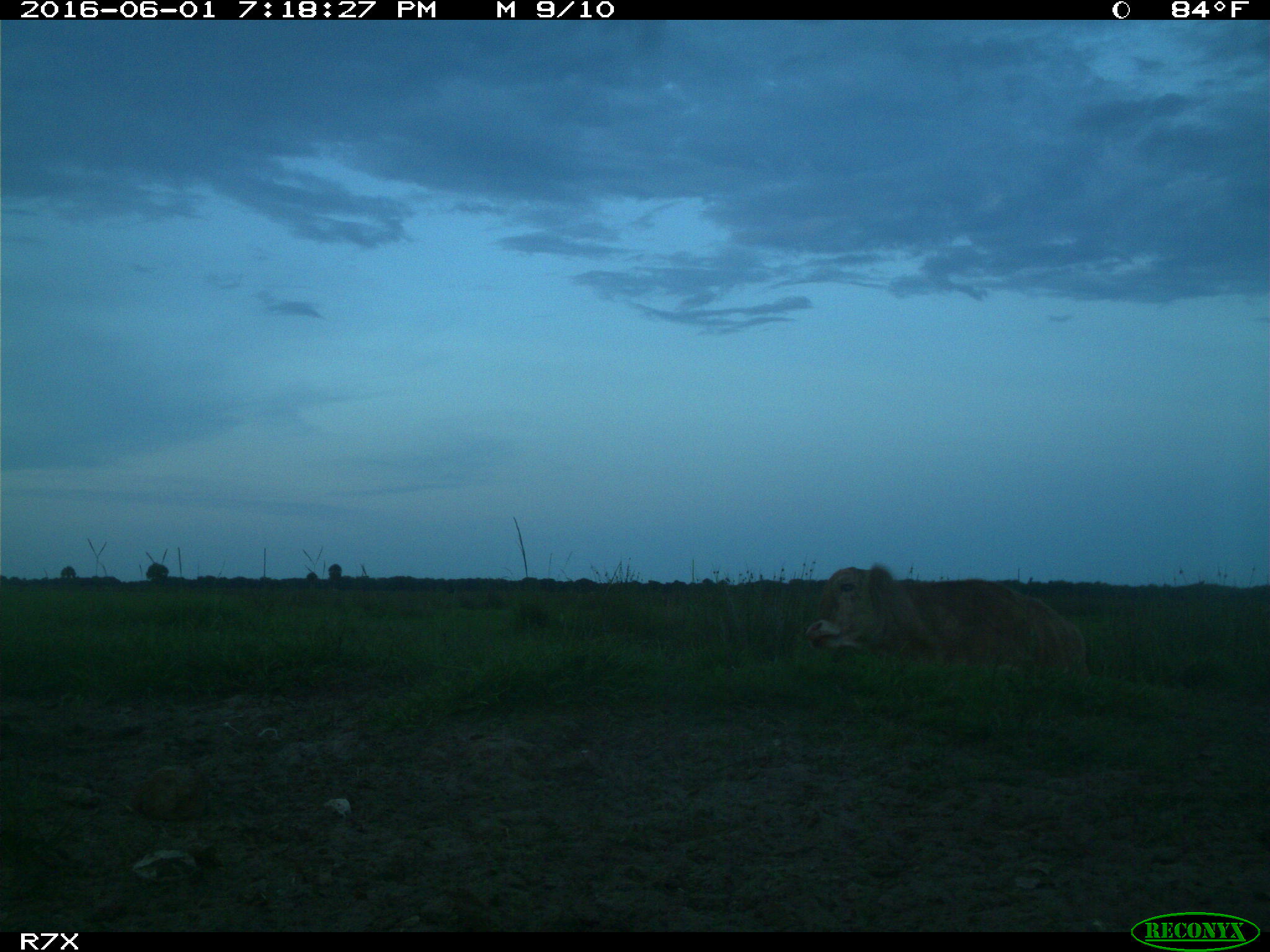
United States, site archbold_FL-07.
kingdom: Animalia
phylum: Chordata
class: Mammalia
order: Artiodactyla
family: Bovidae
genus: Bos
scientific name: Bos taurus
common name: domestic cow